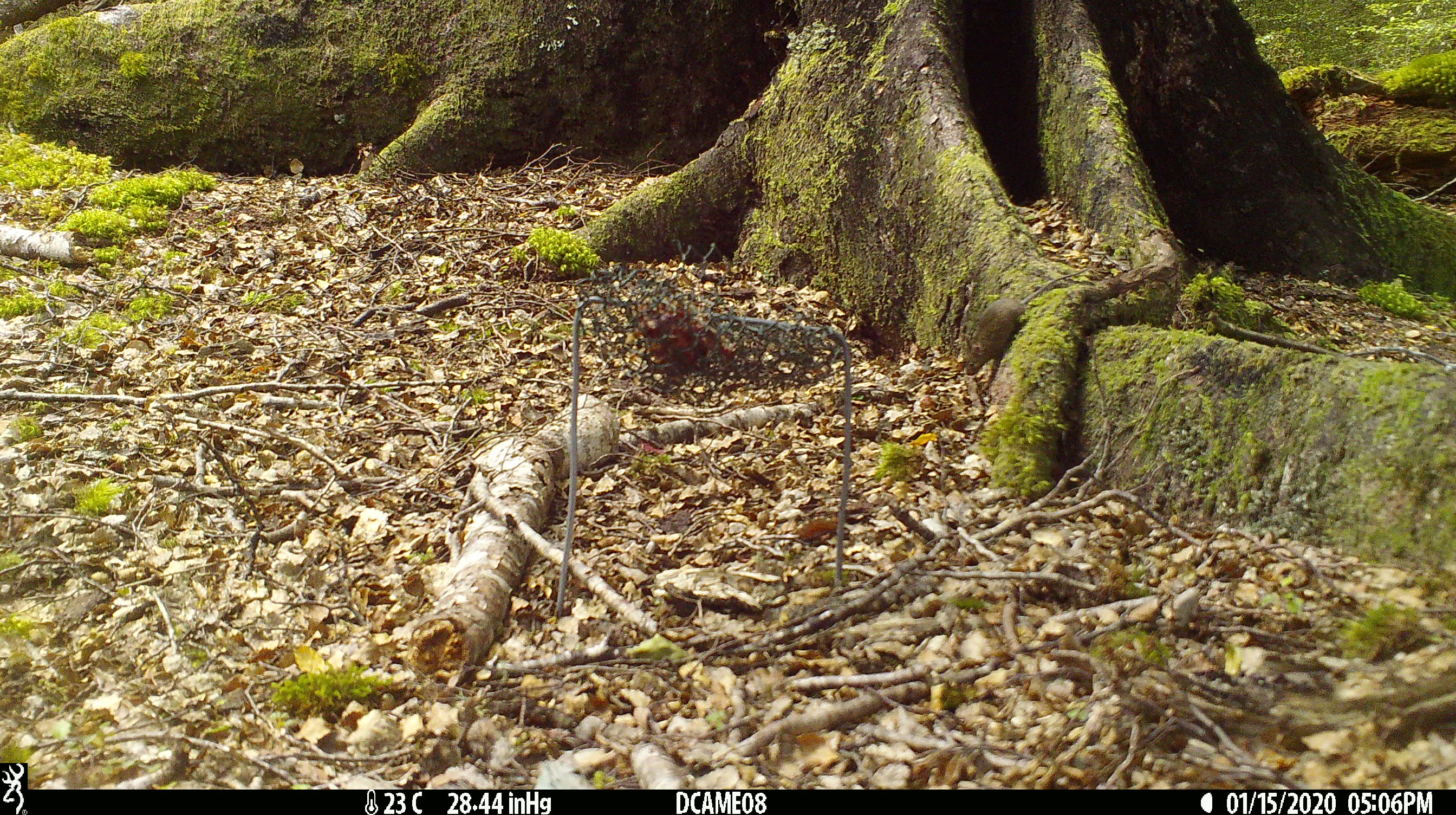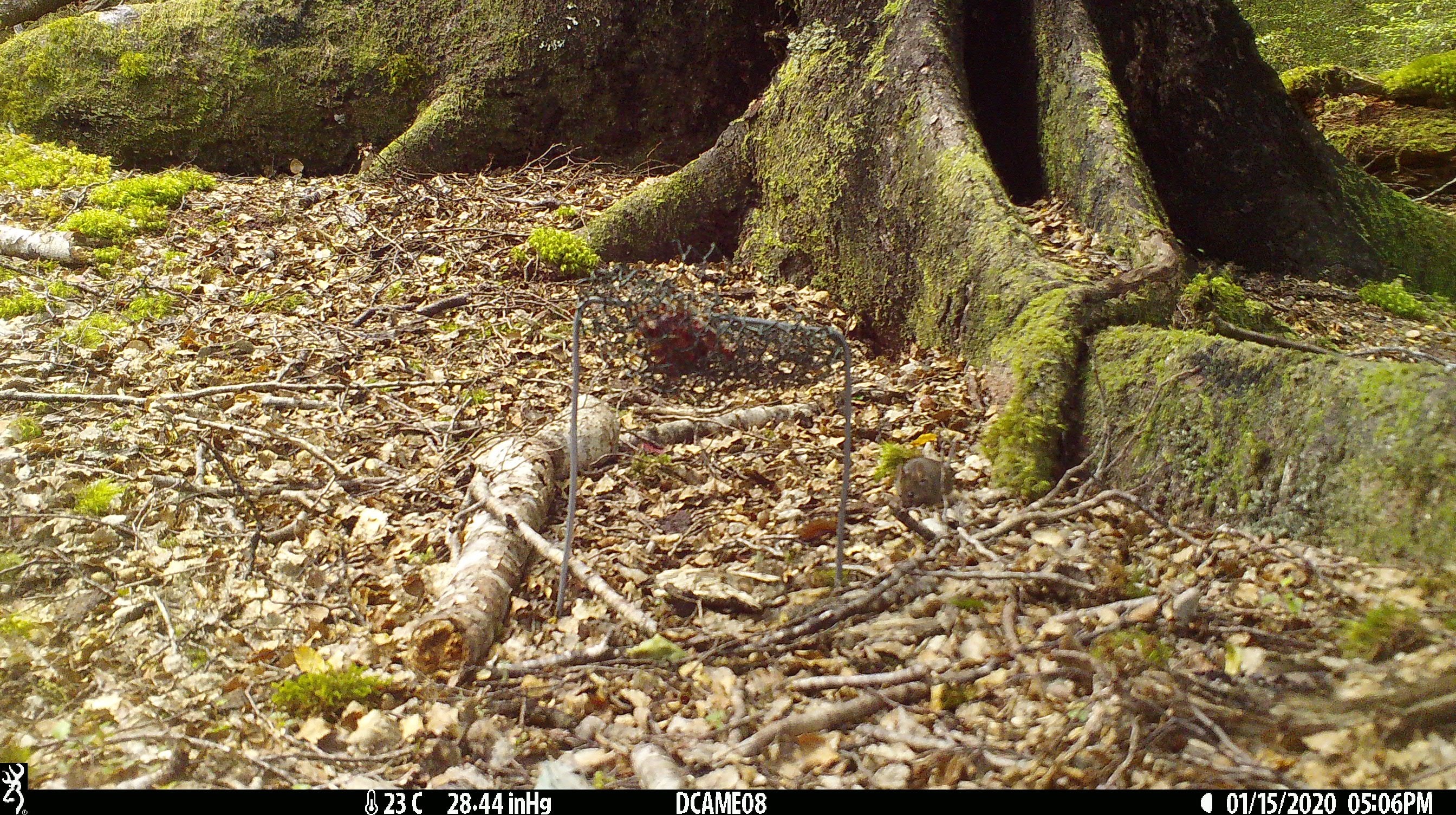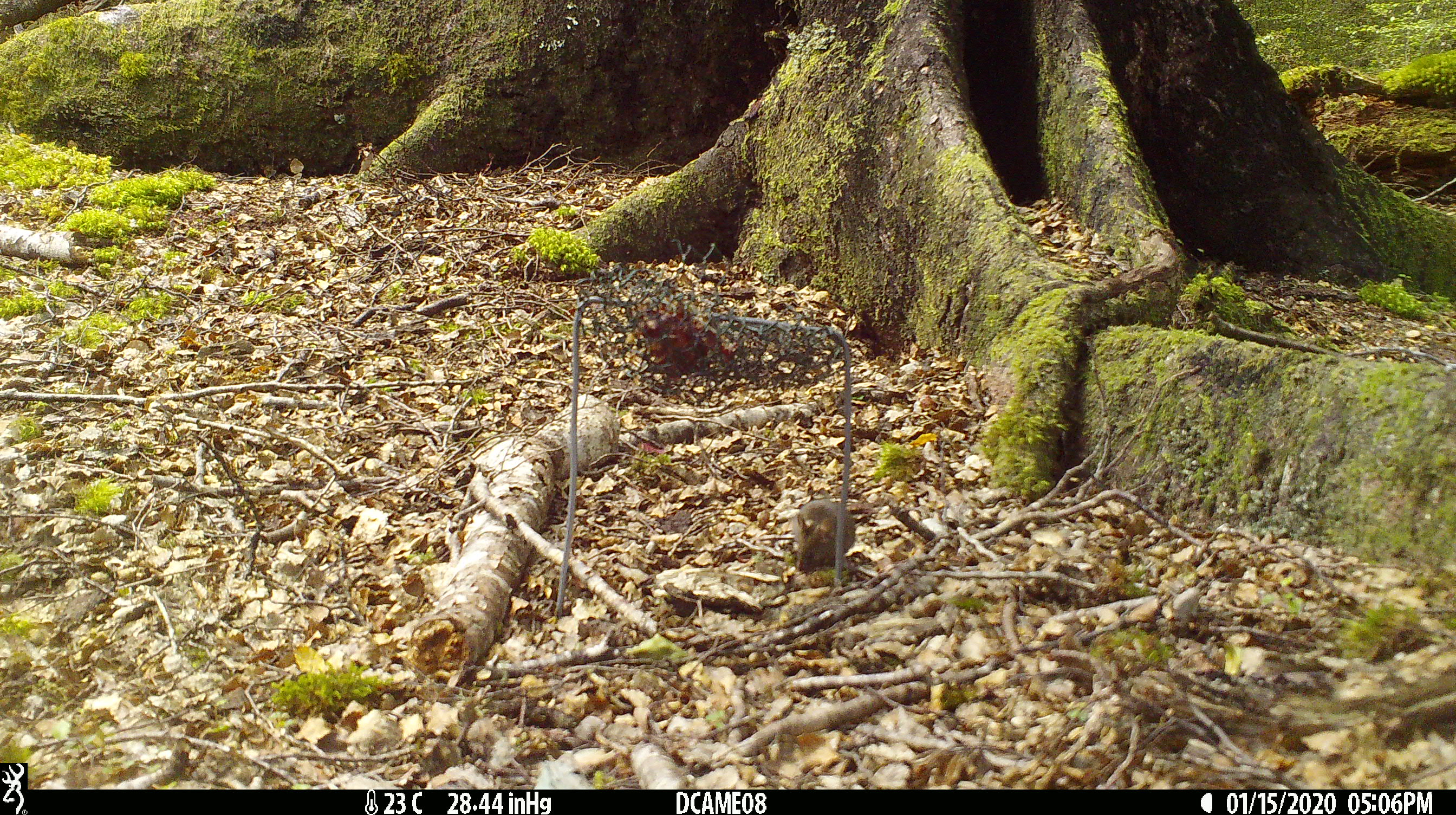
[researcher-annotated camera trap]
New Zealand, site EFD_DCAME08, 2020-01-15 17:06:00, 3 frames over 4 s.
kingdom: Animalia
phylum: Chordata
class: Mammalia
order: Rodentia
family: Muridae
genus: Mus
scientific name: Mus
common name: mouse